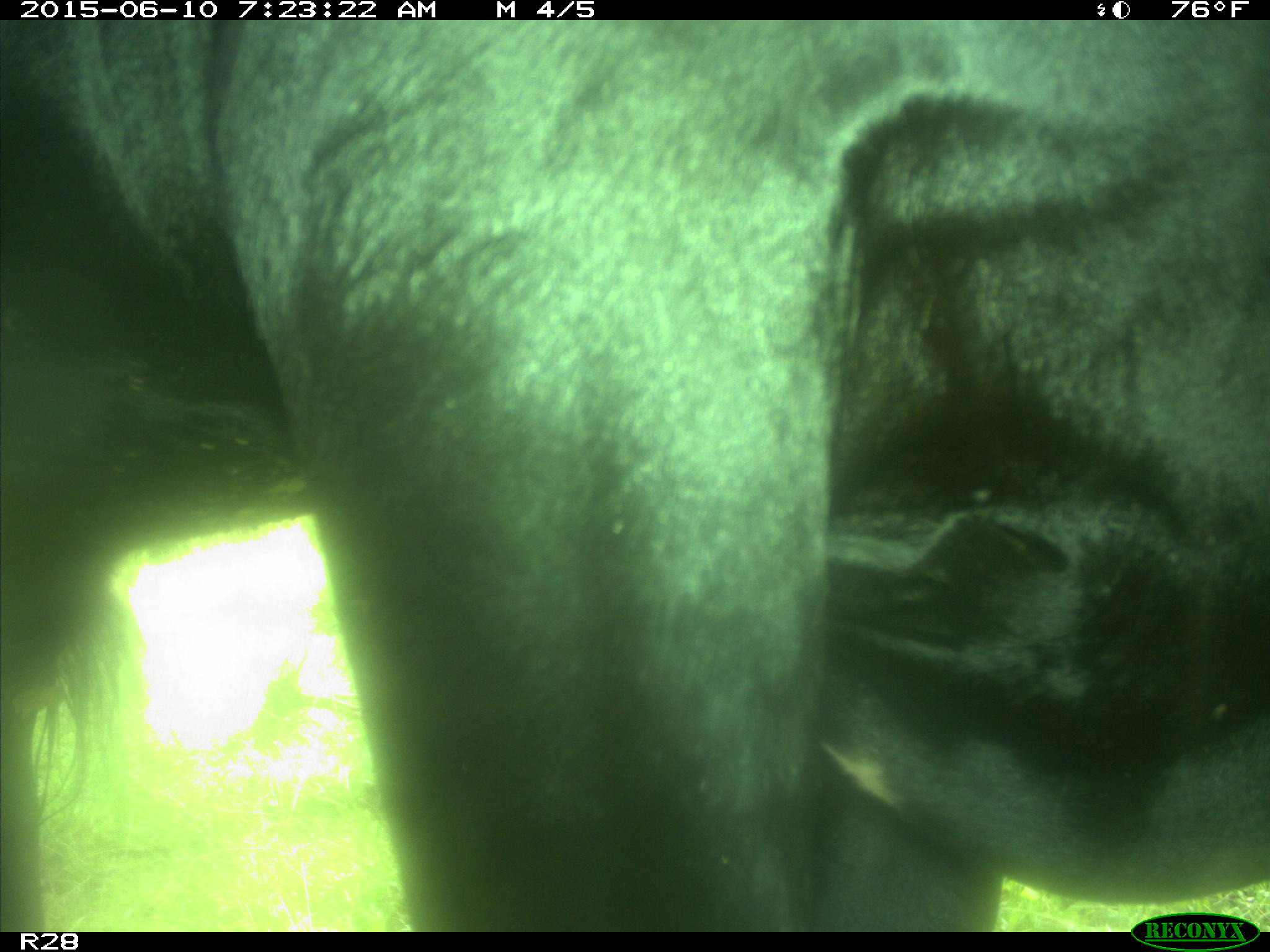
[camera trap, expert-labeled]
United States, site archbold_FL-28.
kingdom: Animalia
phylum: Chordata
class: Mammalia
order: Artiodactyla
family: Bovidae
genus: Bos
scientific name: Bos taurus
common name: domestic cow